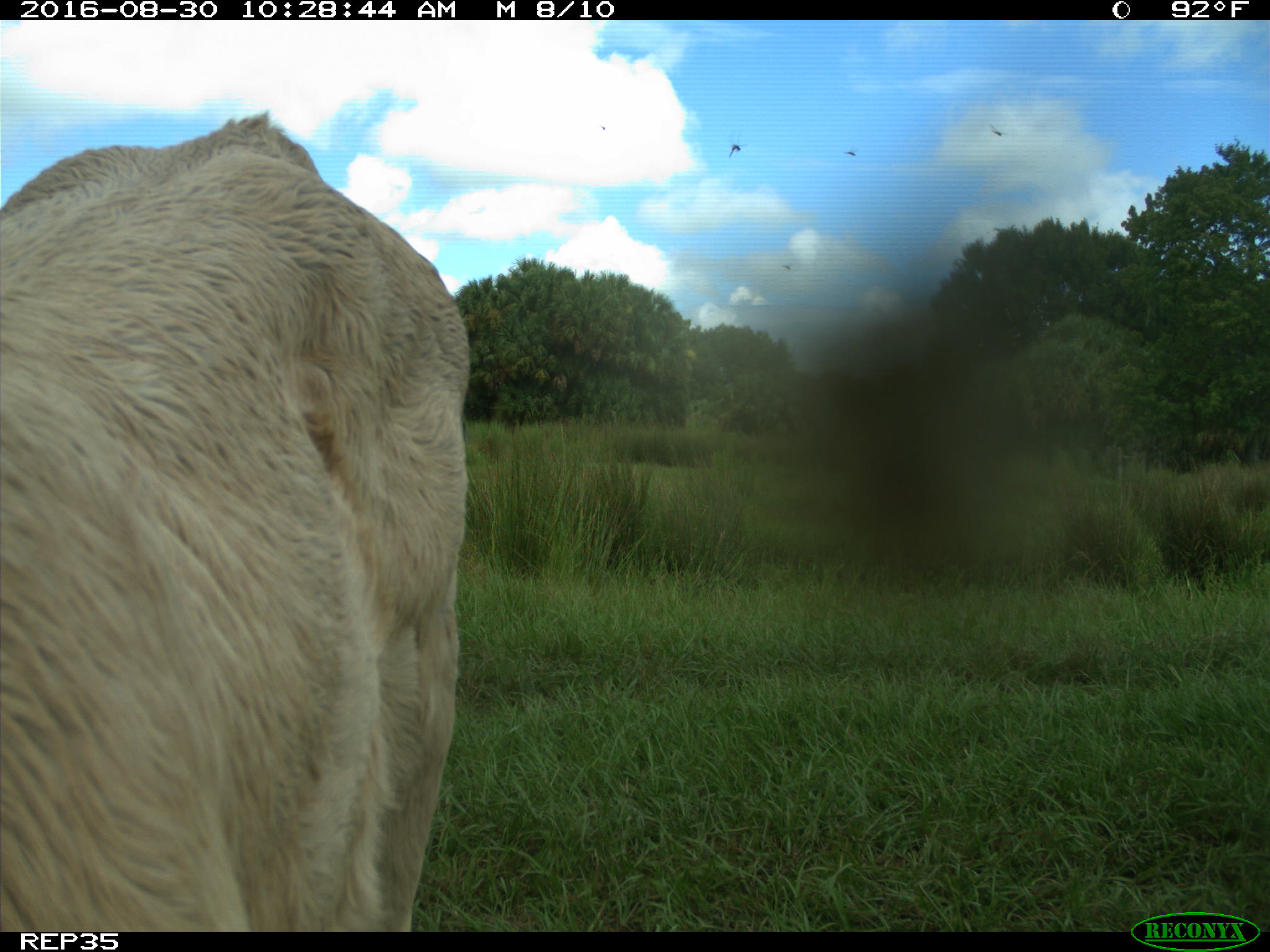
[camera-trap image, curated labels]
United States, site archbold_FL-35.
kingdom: Animalia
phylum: Chordata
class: Mammalia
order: Artiodactyla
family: Bovidae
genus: Bos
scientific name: Bos taurus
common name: domestic cow